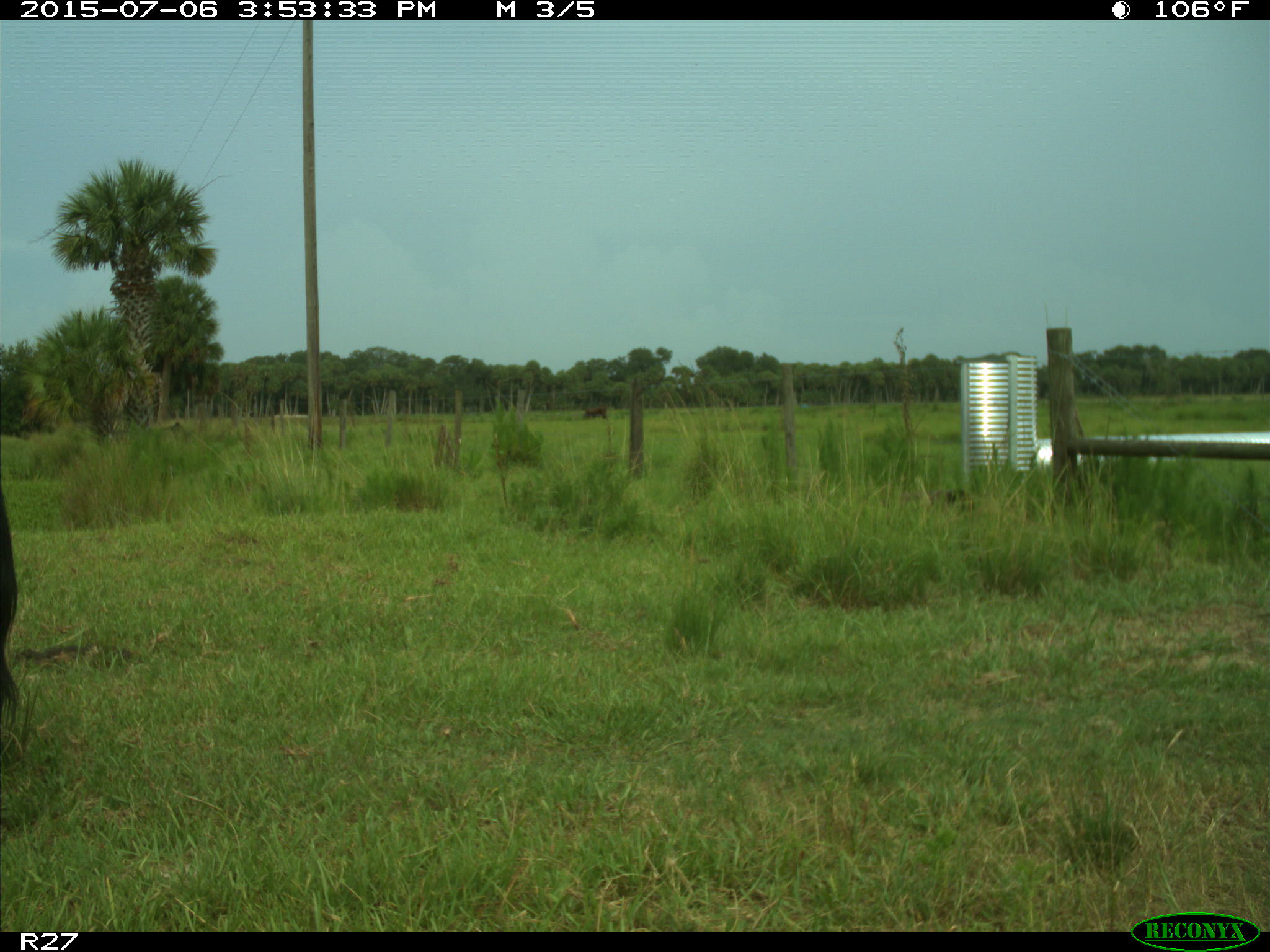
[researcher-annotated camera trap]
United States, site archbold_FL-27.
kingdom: Animalia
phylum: Chordata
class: Mammalia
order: Artiodactyla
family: Bovidae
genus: Bos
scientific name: Bos taurus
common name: domestic cow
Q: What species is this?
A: Bos taurus (domestic cow).